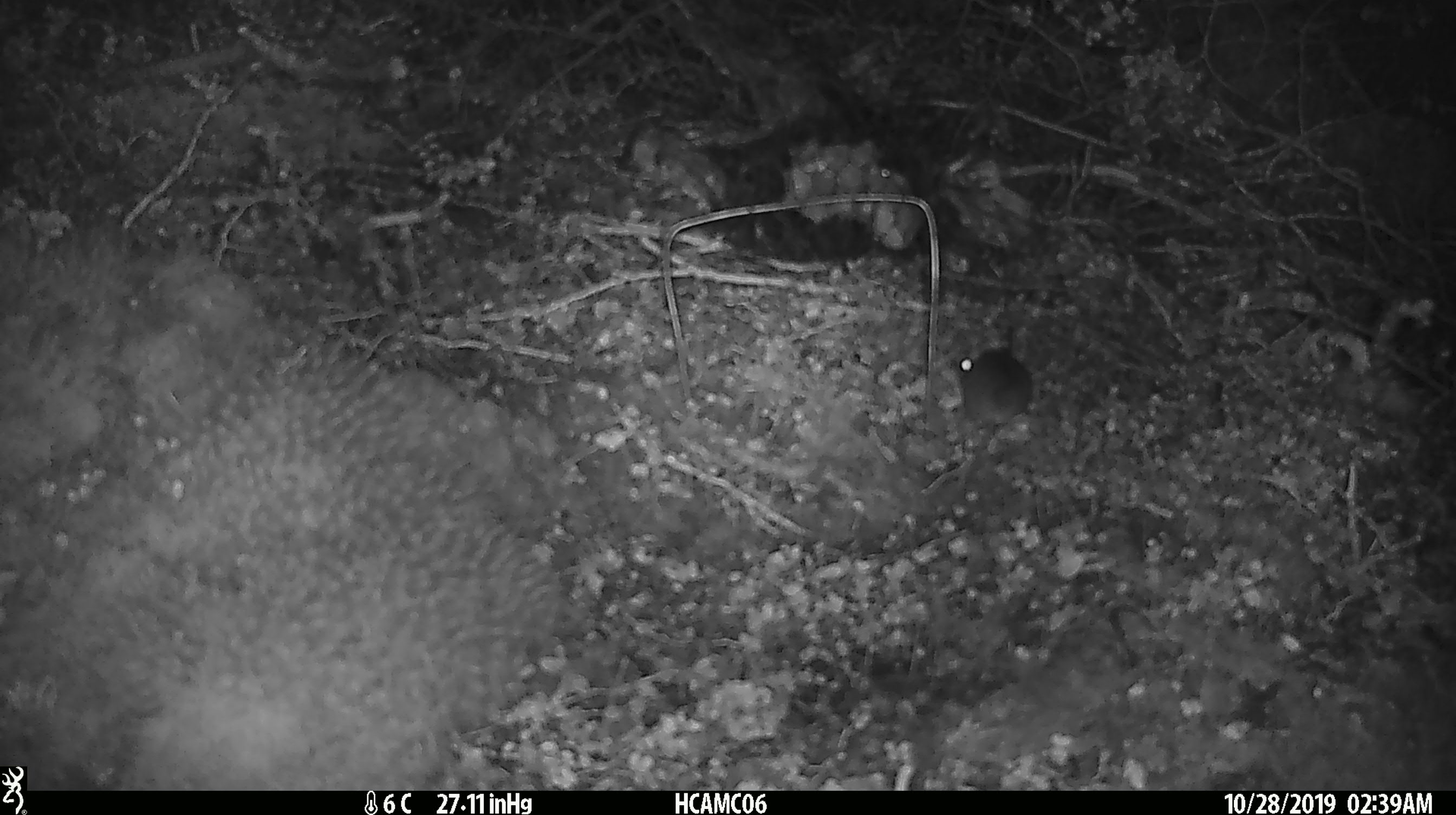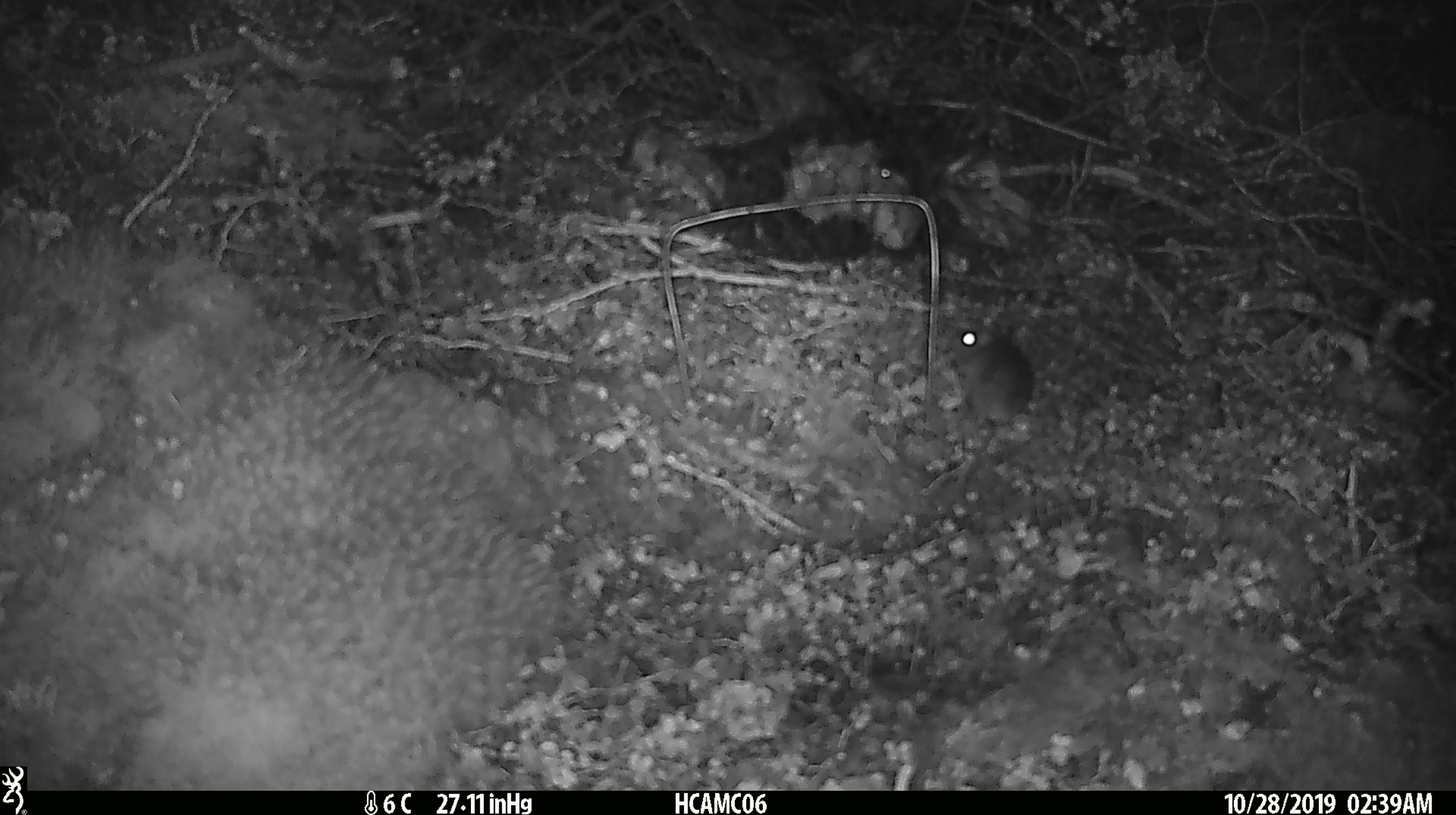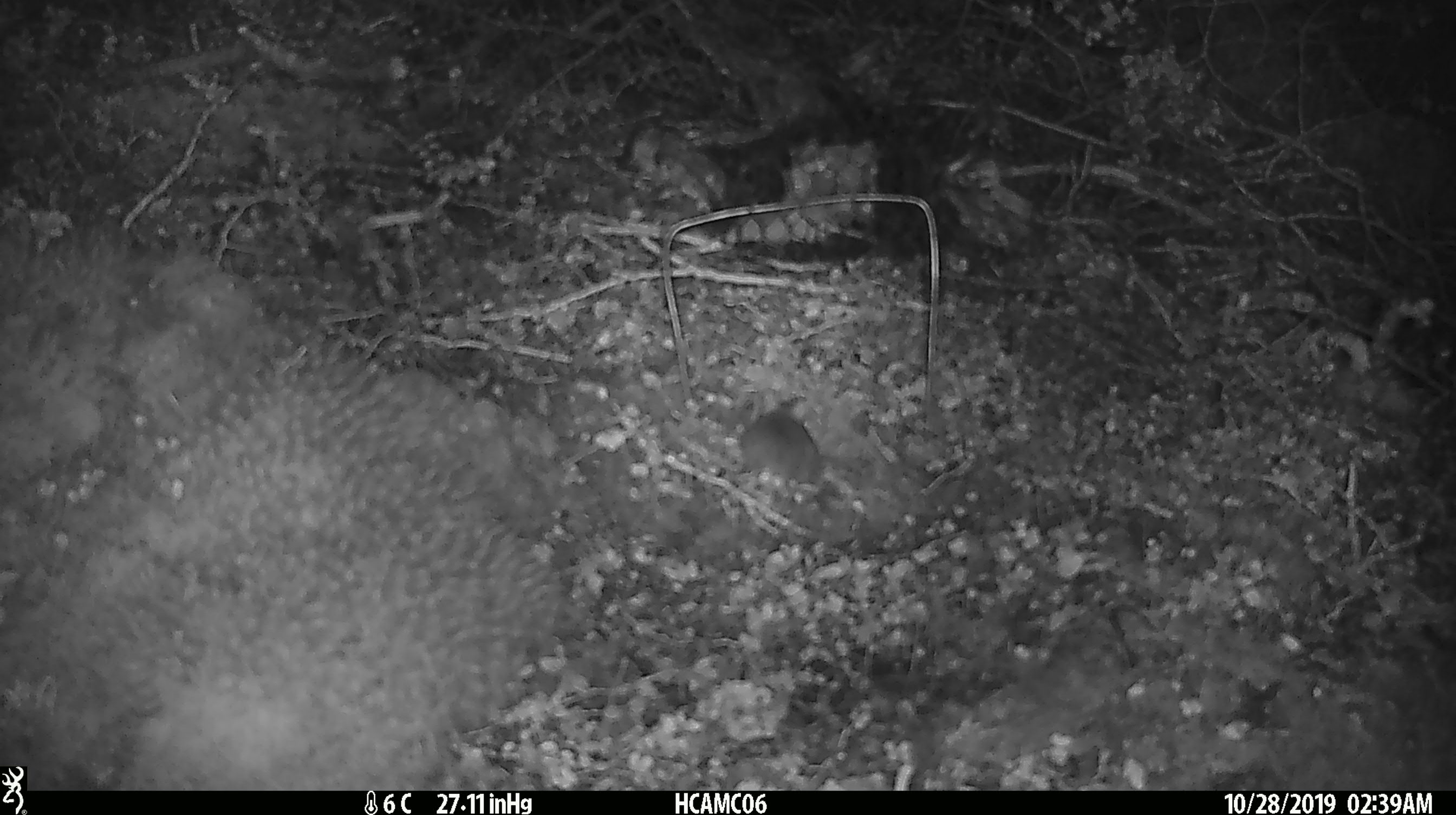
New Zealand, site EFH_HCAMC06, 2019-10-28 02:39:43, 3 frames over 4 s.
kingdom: Animalia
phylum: Chordata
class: Mammalia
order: Rodentia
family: Muridae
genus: Mus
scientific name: Mus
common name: mouse